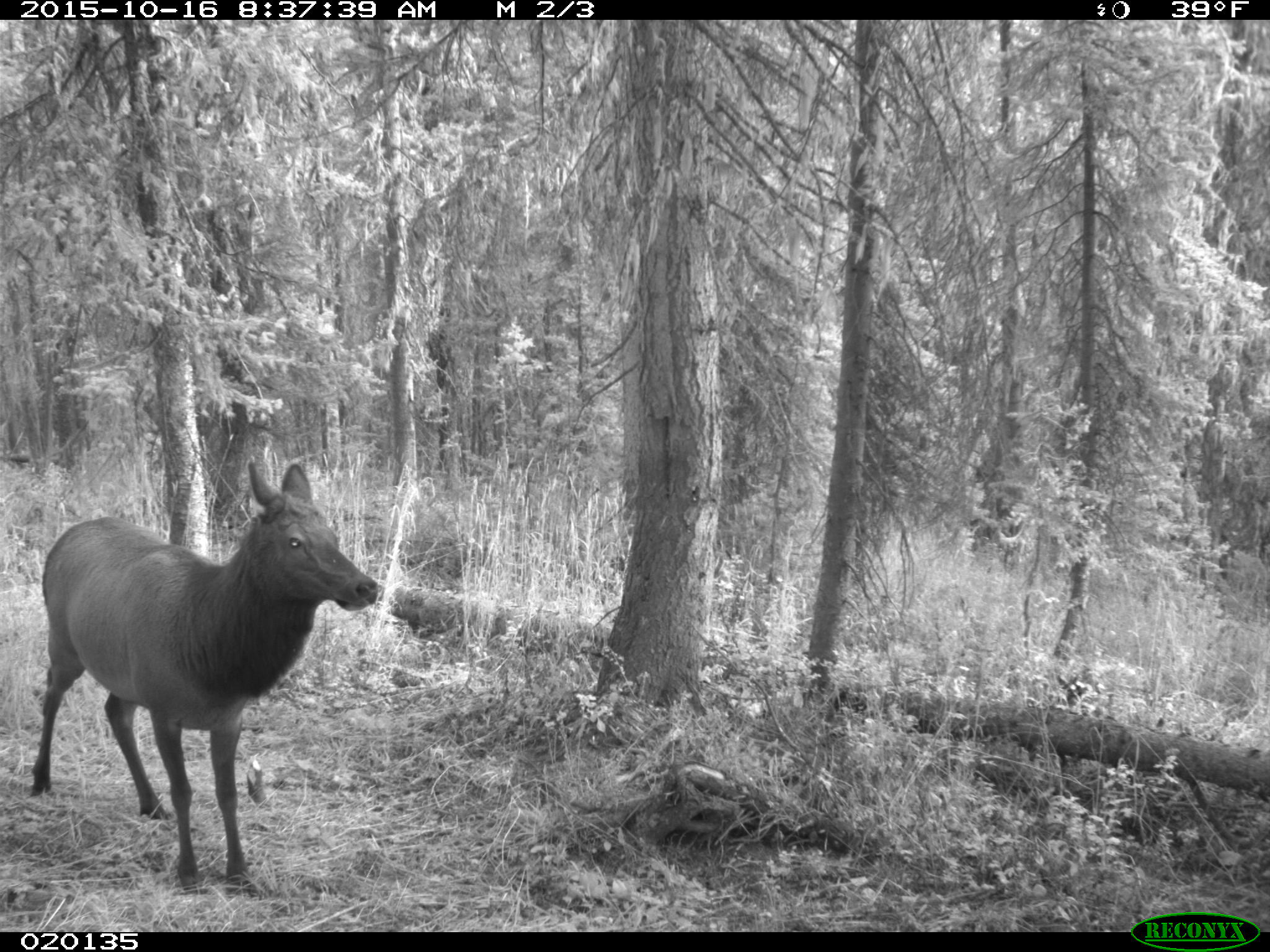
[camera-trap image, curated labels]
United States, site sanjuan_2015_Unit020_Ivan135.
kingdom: Animalia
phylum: Chordata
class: Mammalia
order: Artiodactyla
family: Cervidae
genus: Cervus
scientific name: Cervus elaphus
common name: red deer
Cervus elaphus (red deer).